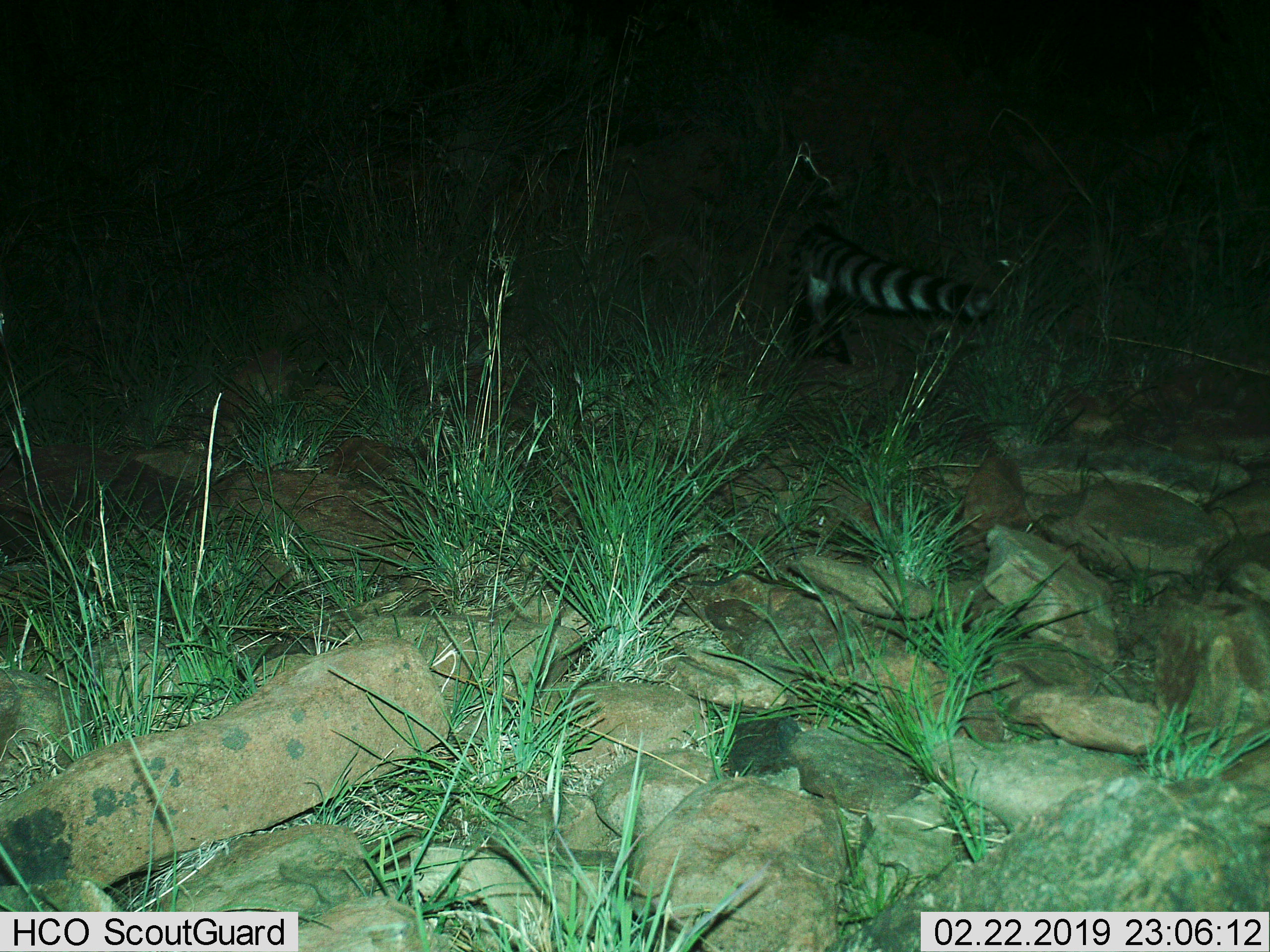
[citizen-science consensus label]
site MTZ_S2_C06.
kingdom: Animalia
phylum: Chordata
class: Mammalia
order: Carnivora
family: Viverridae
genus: Genetta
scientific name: Genetta genetta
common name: small-spotted genet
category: genetcommonsmallspotted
Genetcommonsmallspotted (small-spotted genet) (Genetta genetta), count 1. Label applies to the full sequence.